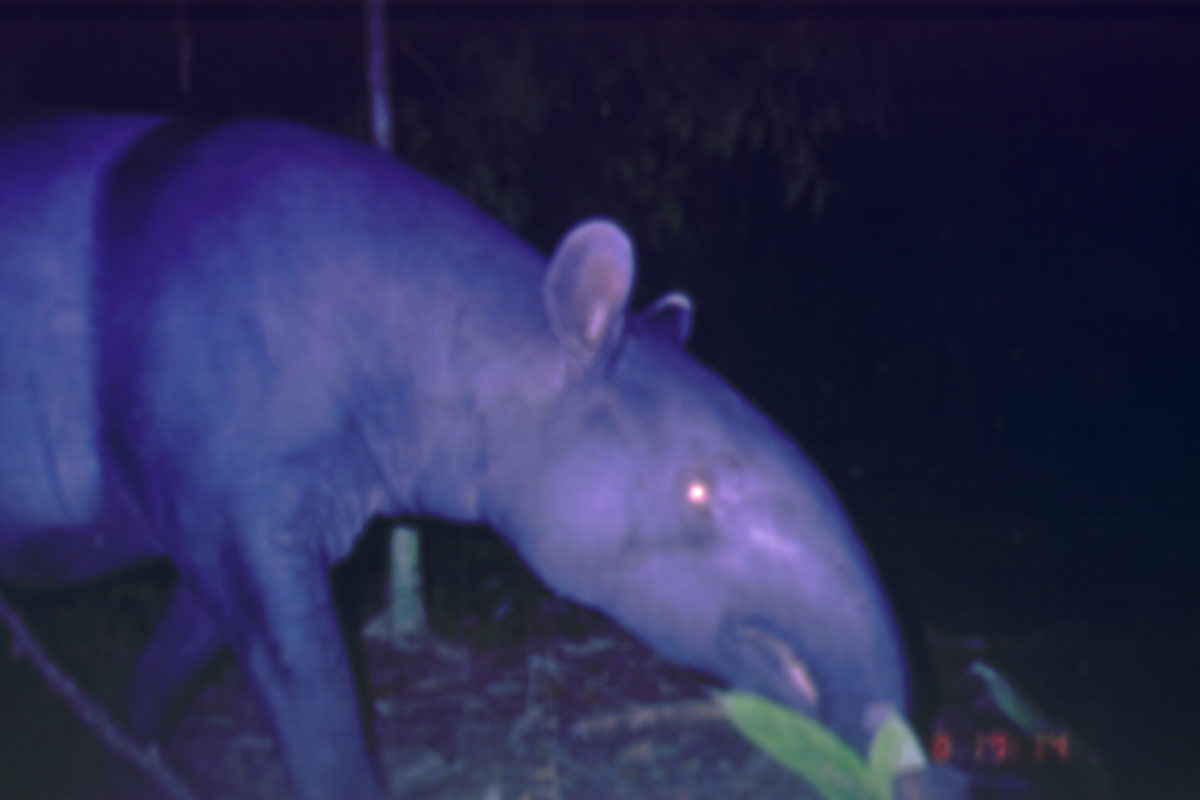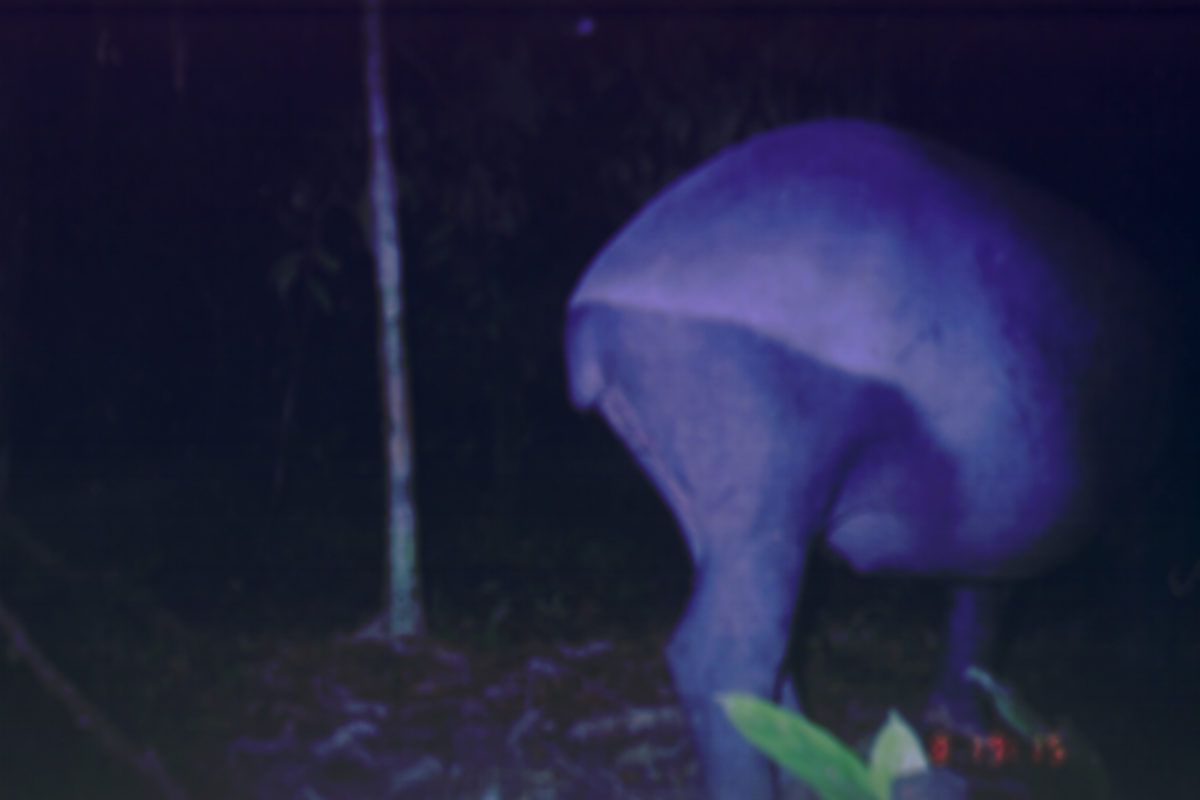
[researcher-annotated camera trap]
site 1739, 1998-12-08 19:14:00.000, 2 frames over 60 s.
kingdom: Animalia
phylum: Chordata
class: Mammalia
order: Perissodactyla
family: Tapiridae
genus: Tapirus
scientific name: Tapirus indicus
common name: malayan tapir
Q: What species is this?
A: Tapirus indicus (malayan tapir).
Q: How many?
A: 1.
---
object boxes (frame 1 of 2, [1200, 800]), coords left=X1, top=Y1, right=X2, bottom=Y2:
tapirus indicus: left=2, top=96, right=910, bottom=800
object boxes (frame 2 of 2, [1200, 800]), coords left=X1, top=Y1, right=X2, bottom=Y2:
tapirus indicus: left=557, top=114, right=1200, bottom=799